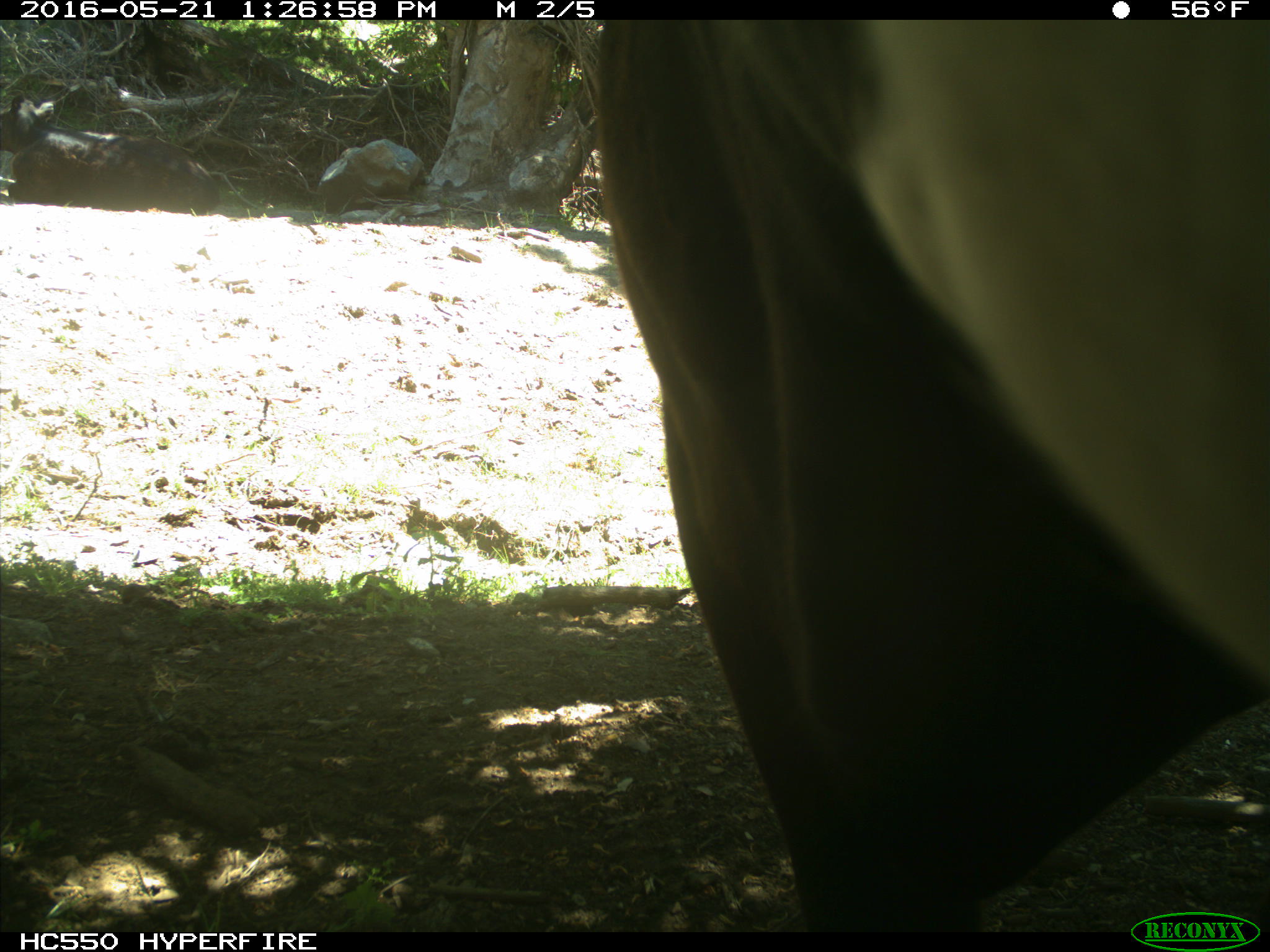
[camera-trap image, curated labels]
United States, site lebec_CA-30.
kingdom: Animalia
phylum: Chordata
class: Mammalia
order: Artiodactyla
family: Bovidae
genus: Bos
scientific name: Bos taurus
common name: domestic cow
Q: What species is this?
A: Bos taurus (domestic cow).